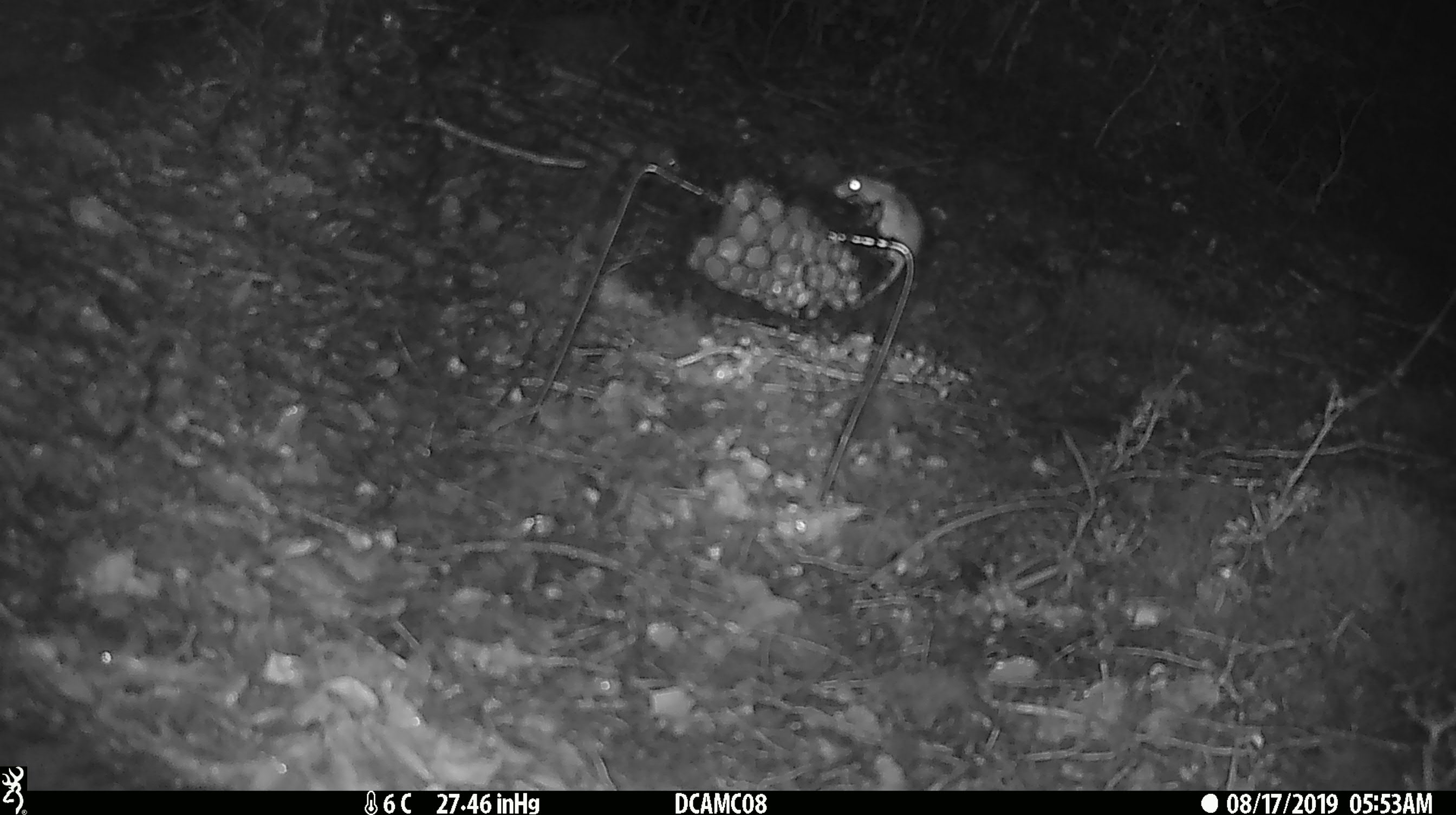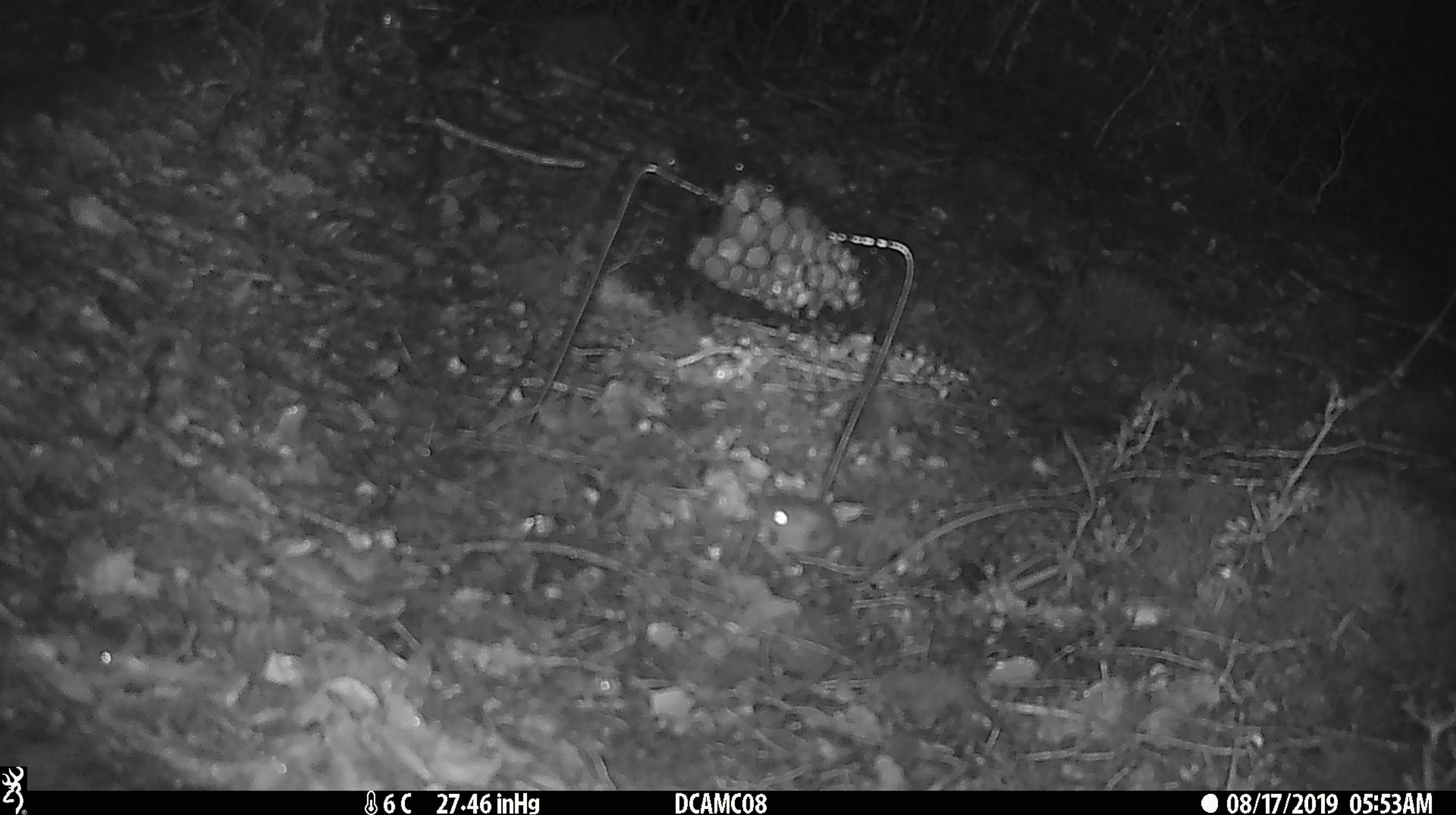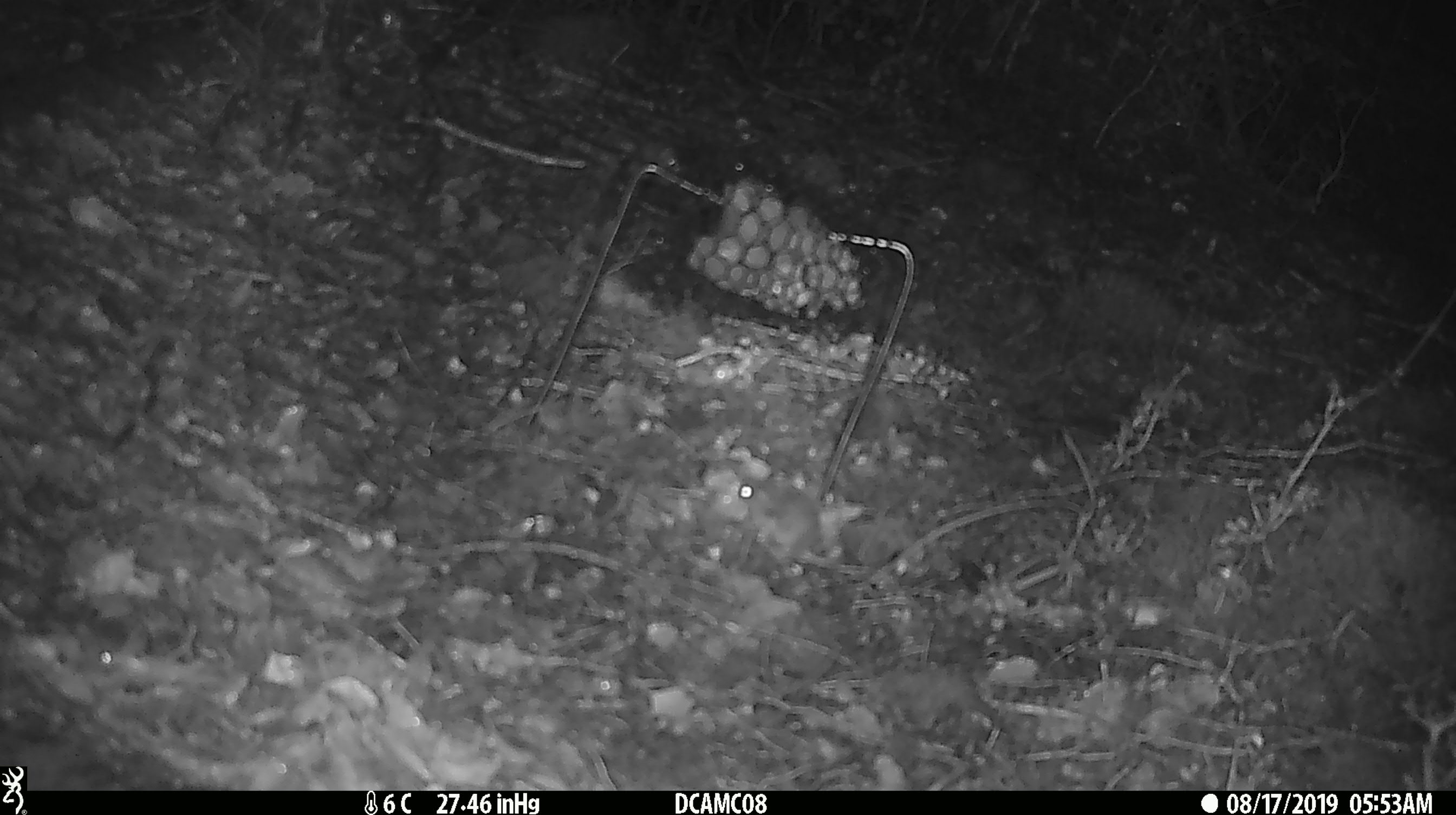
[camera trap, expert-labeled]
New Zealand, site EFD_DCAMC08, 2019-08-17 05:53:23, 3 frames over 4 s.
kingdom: Animalia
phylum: Chordata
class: Mammalia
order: Rodentia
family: Muridae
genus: Mus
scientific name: Mus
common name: mouse